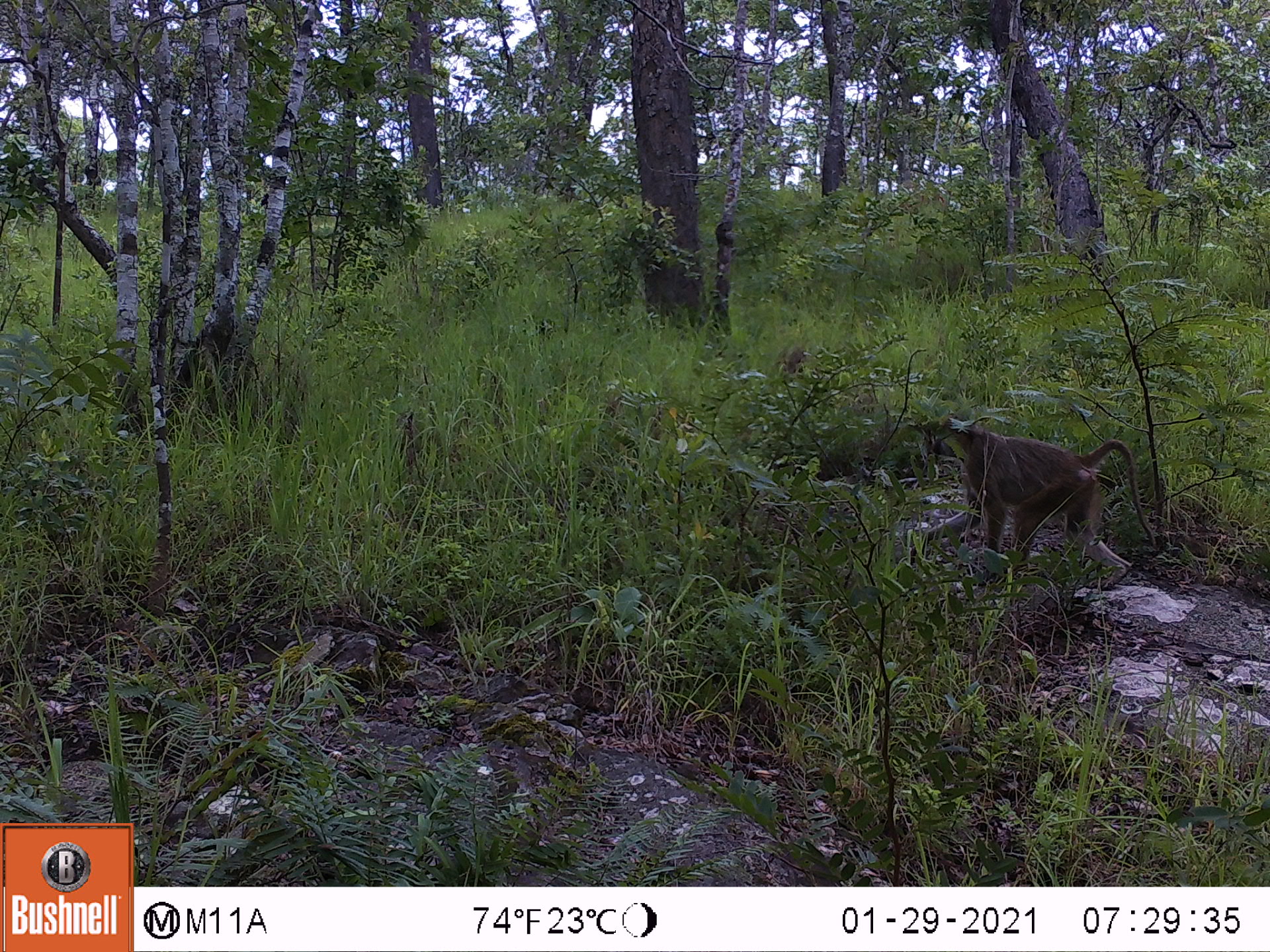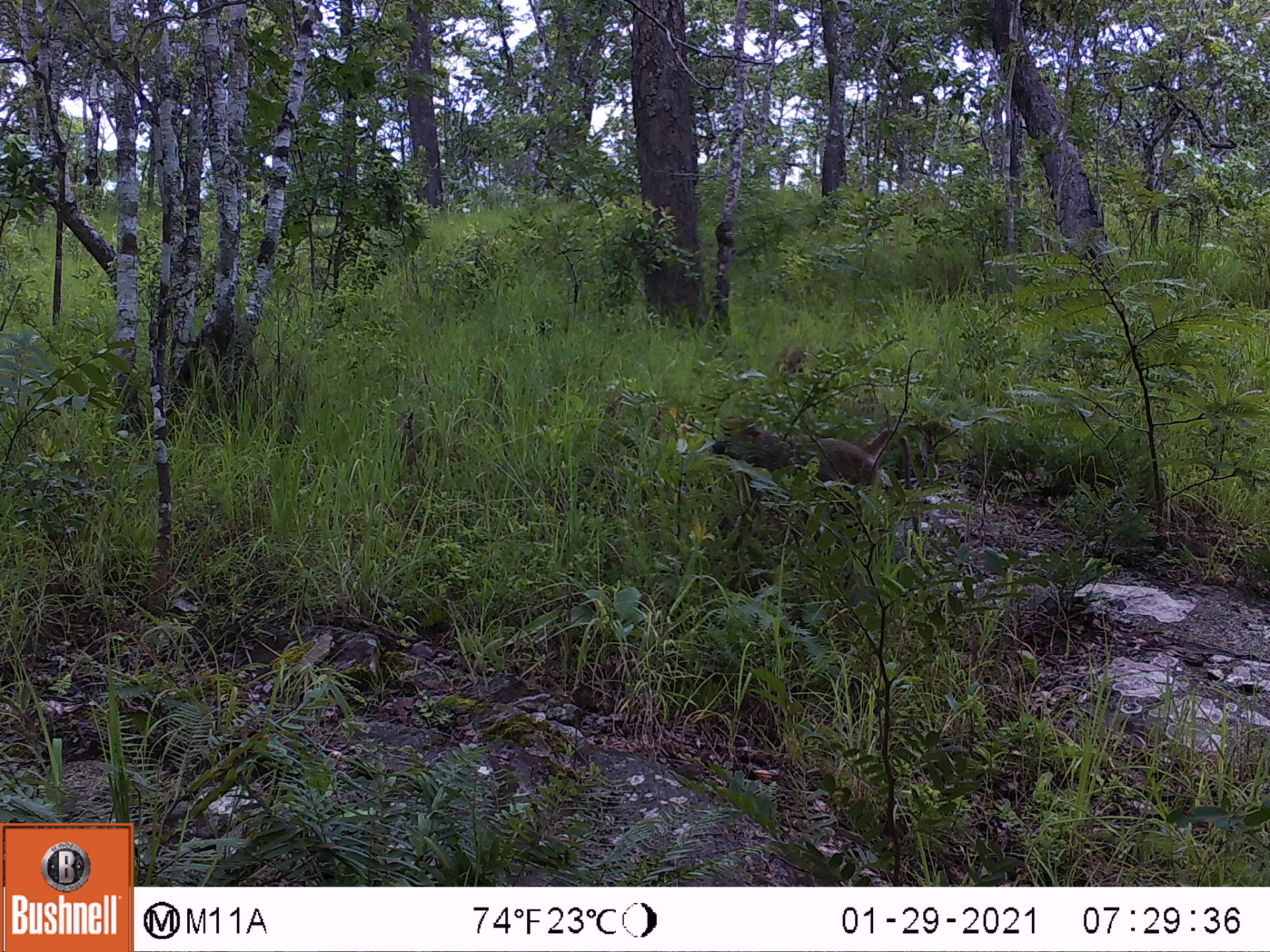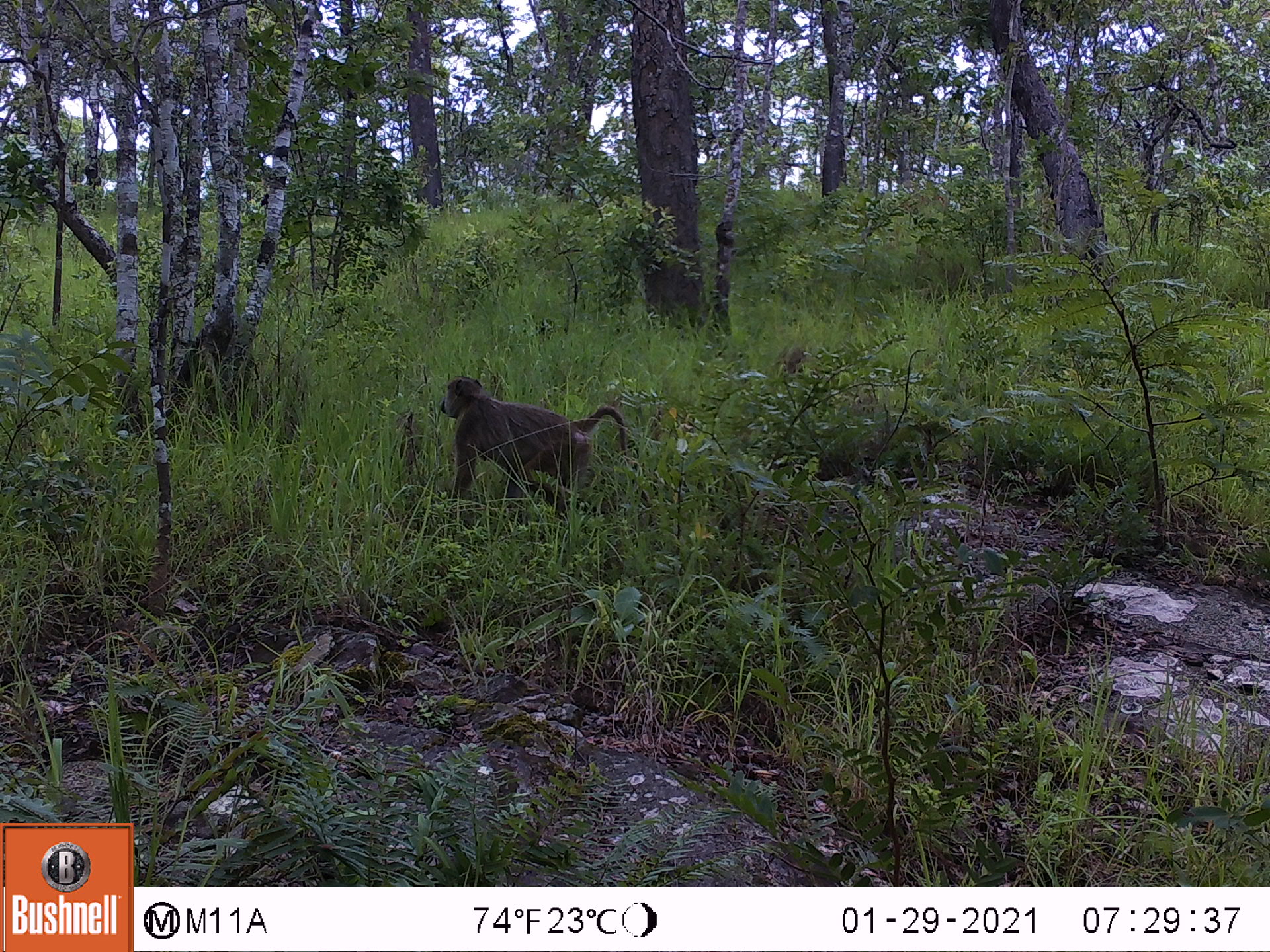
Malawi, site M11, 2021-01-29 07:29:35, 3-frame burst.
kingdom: Animalia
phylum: Chordata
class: Mammalia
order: Primates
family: Cercopithecidae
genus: Papio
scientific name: Papio cynocephalus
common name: yellow baboon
Yellow baboon (Papio cynocephalus), count 1.